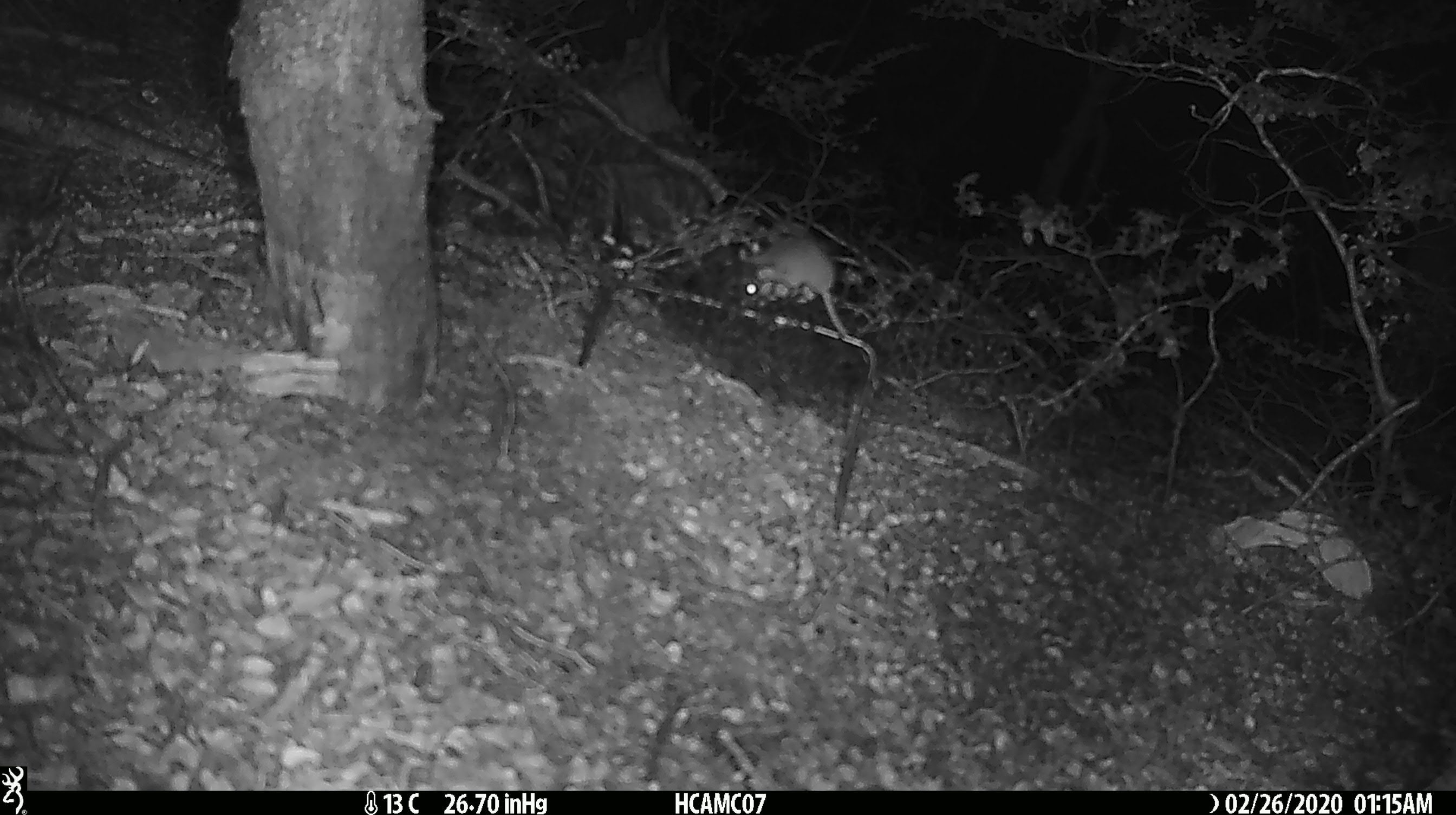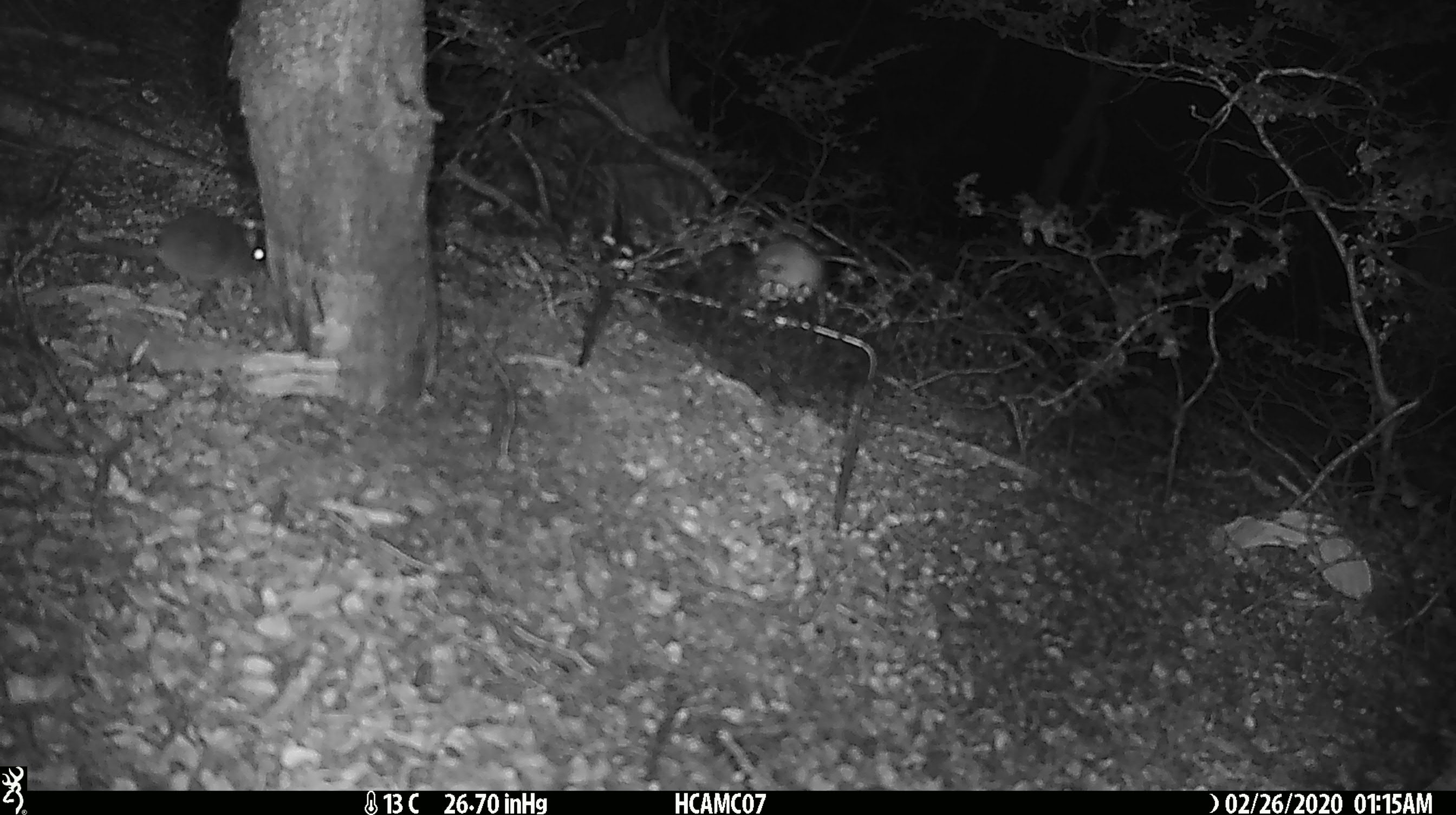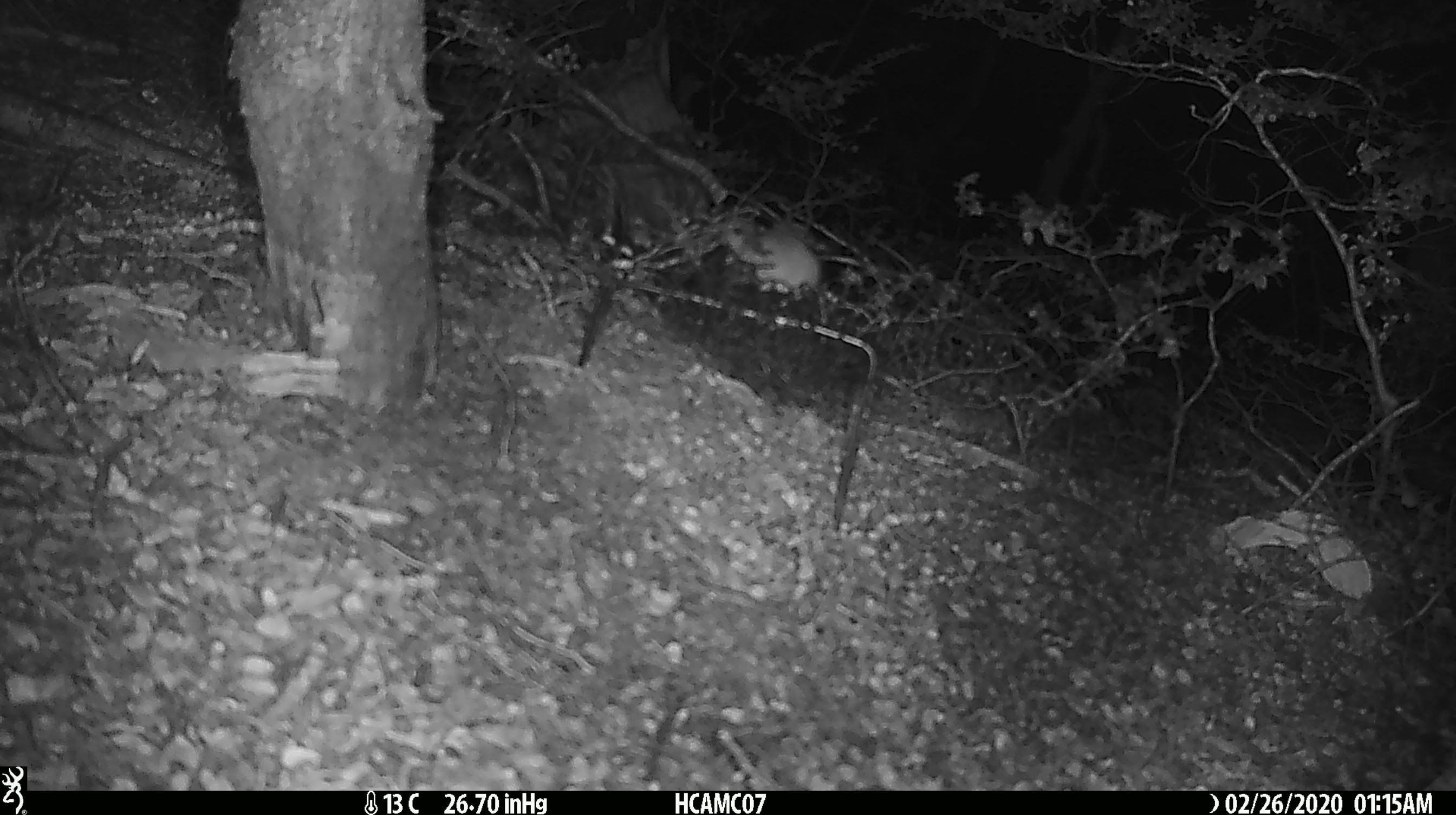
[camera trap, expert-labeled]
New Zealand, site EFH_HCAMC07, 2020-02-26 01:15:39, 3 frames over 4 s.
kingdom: Animalia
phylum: Chordata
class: Mammalia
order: Rodentia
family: Muridae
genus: Mus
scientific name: Mus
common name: mouse